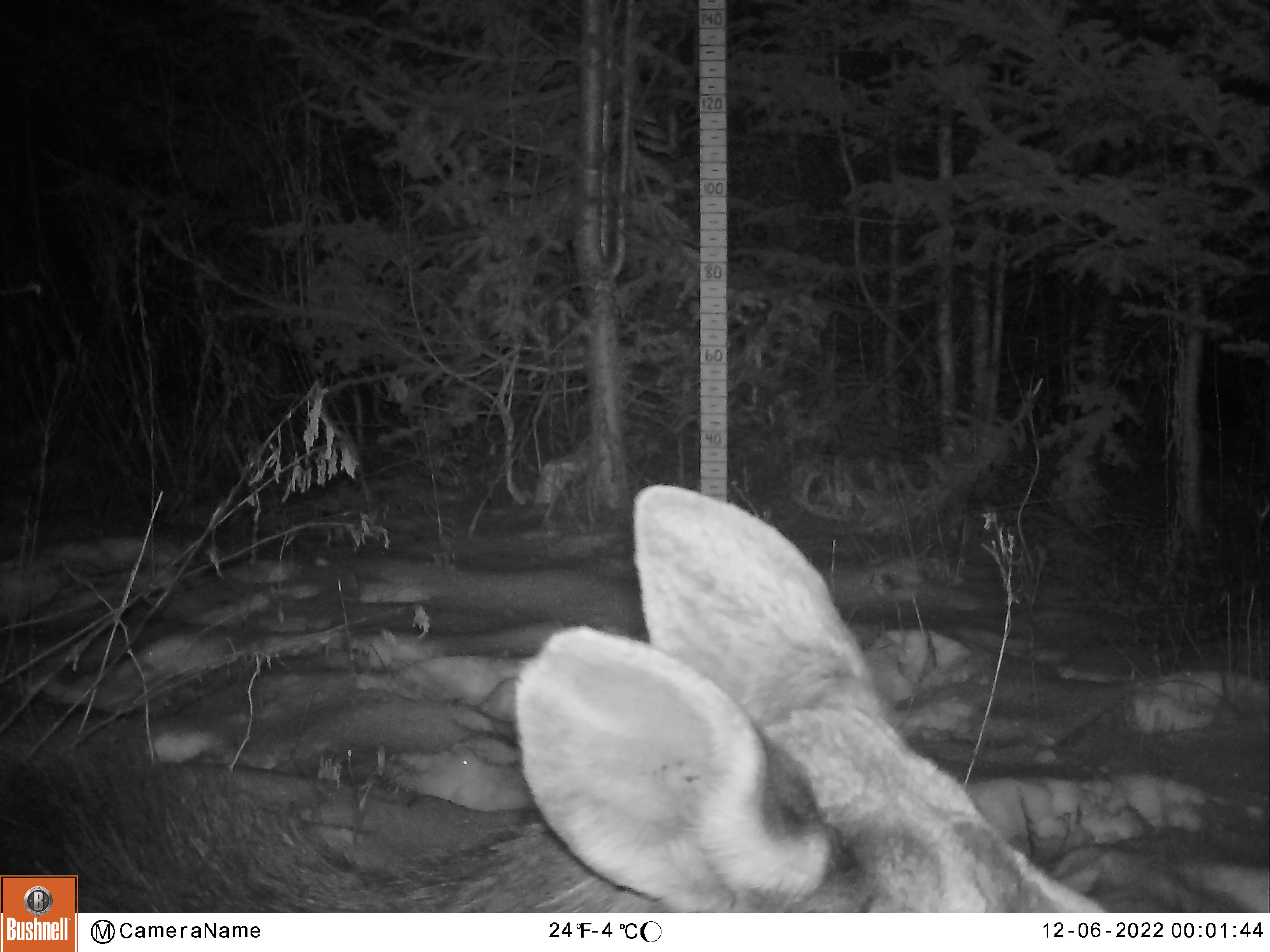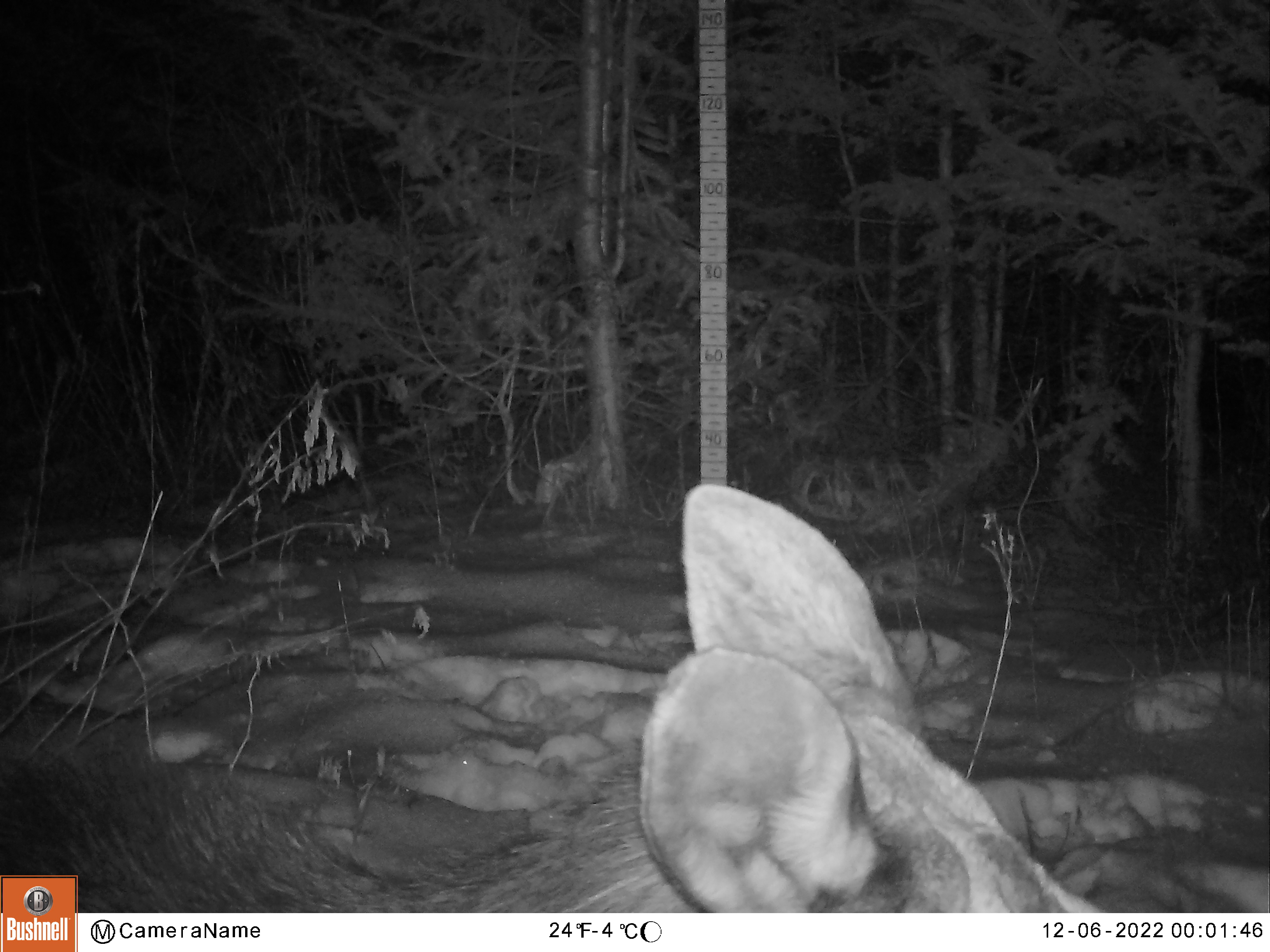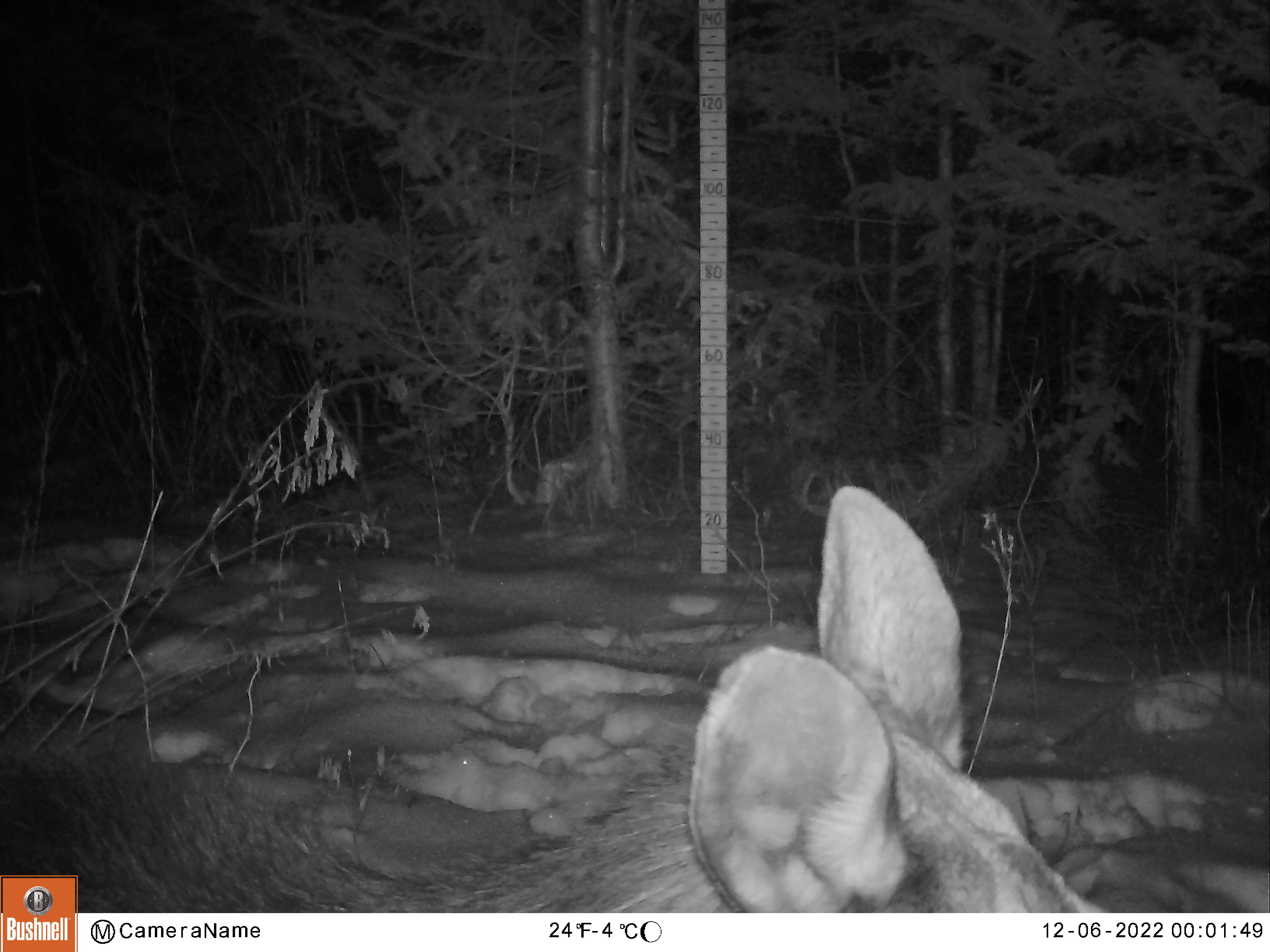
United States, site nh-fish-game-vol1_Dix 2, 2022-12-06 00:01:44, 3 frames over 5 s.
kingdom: Animalia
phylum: Chordata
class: Mammalia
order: Artiodactyla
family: Cervidae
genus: Alces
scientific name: Alces alces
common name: moose